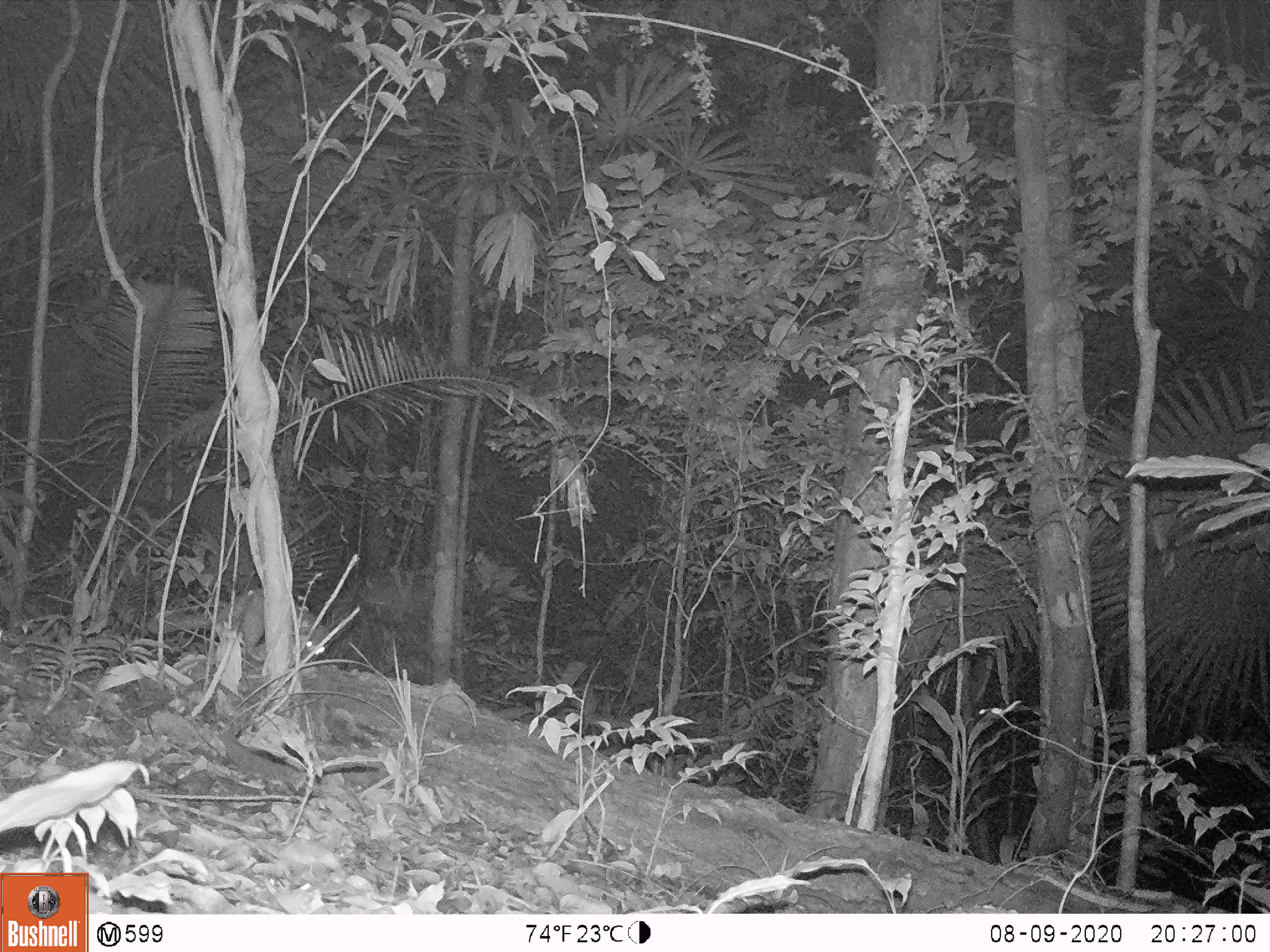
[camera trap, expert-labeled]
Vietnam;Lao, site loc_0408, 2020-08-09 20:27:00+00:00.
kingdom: Animalia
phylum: Chordata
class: Mammalia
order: Carnivora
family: Mustelidae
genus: Melogale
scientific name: Melogale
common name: ferret badger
Ferret badger (Melogale). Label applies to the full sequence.